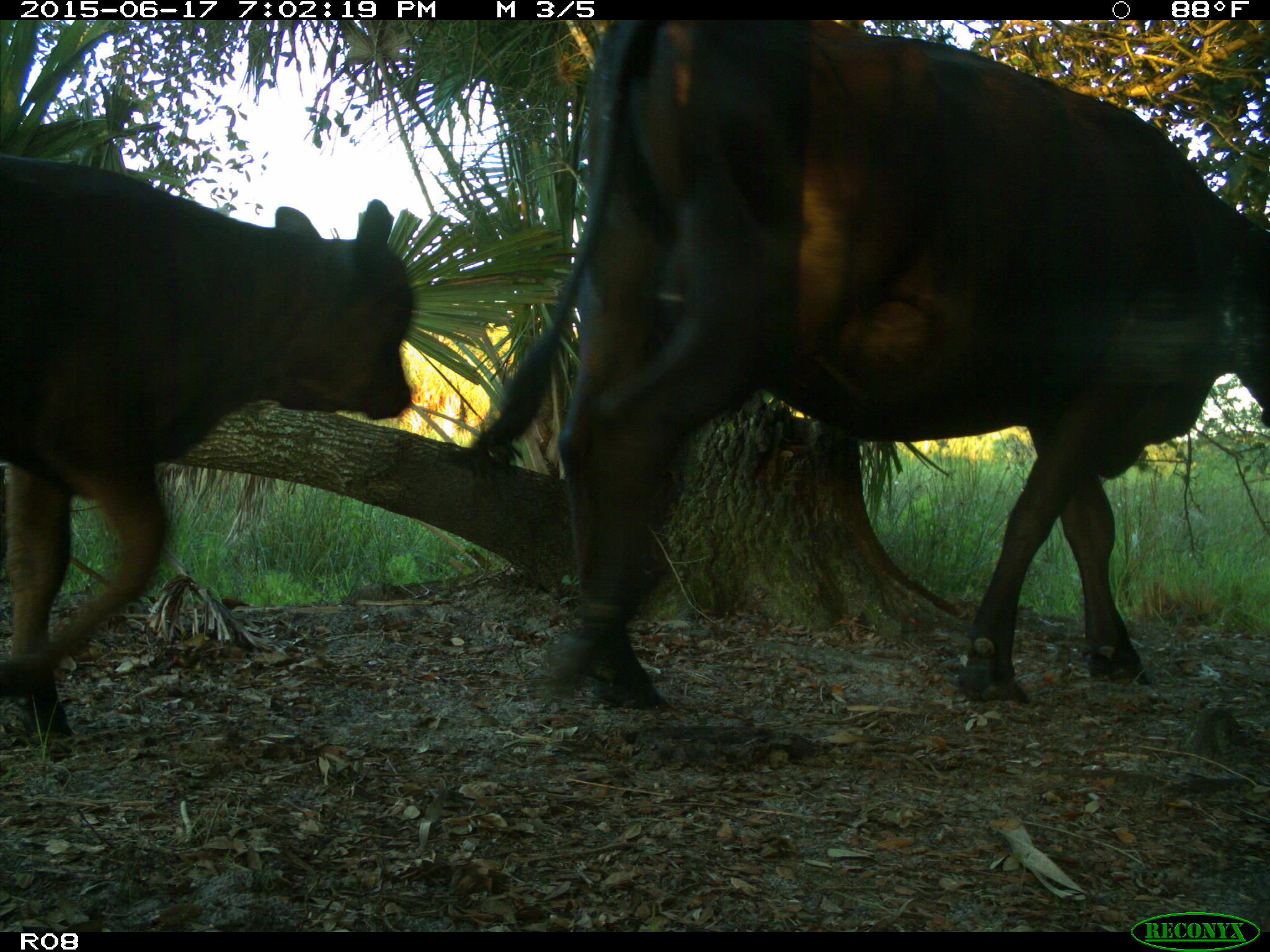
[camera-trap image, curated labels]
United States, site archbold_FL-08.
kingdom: Animalia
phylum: Chordata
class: Mammalia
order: Artiodactyla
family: Bovidae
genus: Bos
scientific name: Bos taurus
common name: domestic cow